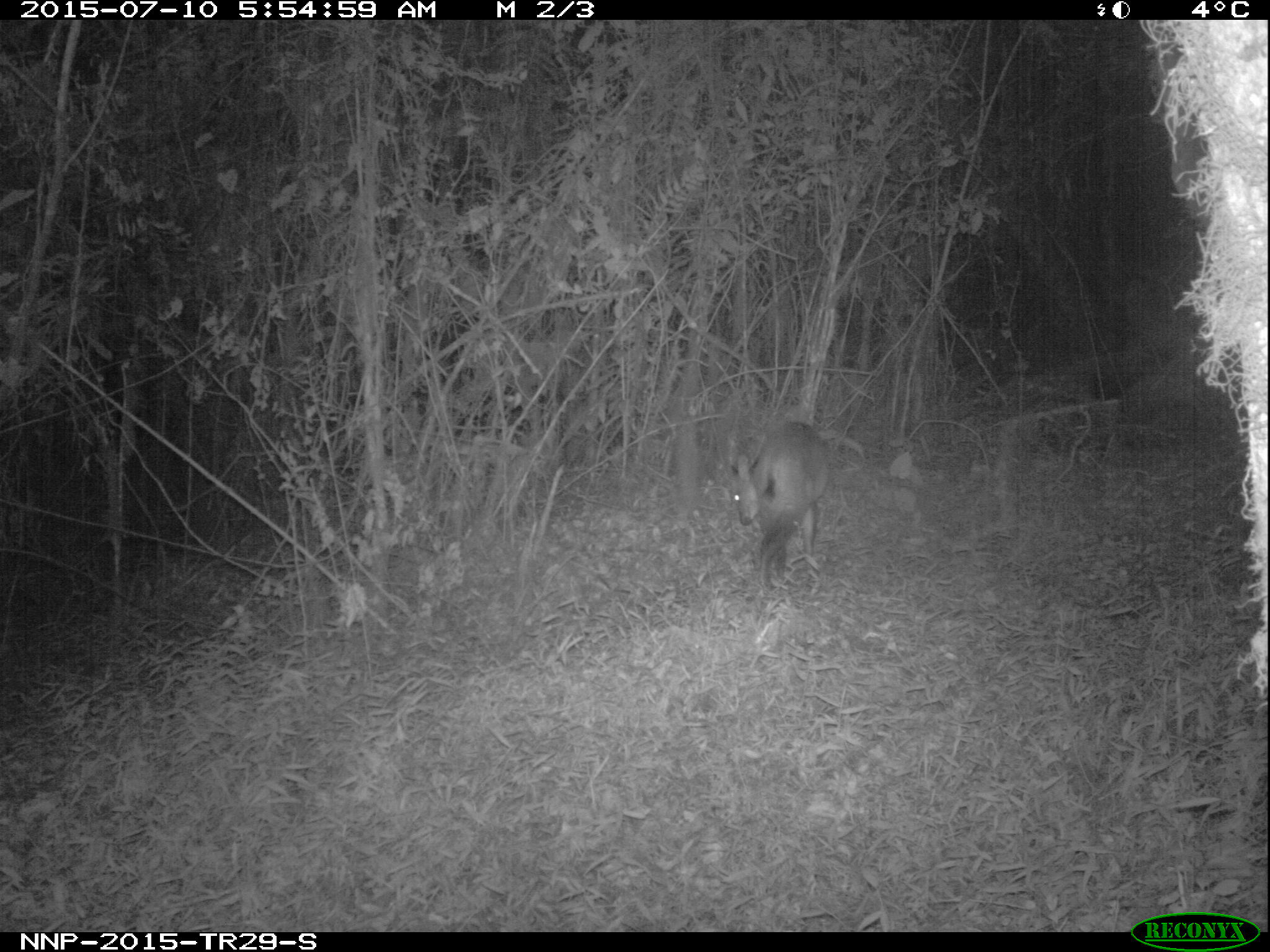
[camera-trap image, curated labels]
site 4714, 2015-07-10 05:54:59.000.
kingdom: Animalia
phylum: Chordata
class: Mammalia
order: Artiodactyla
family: Bovidae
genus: Cephalophus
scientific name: Cephalophus nigrifrons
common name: black-fronted duiker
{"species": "Cephalophus nigrifrons (black-fronted duiker)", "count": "1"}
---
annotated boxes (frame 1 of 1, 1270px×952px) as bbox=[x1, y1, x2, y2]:
cephalophus nigrifrons: bbox=[729, 420, 828, 587]